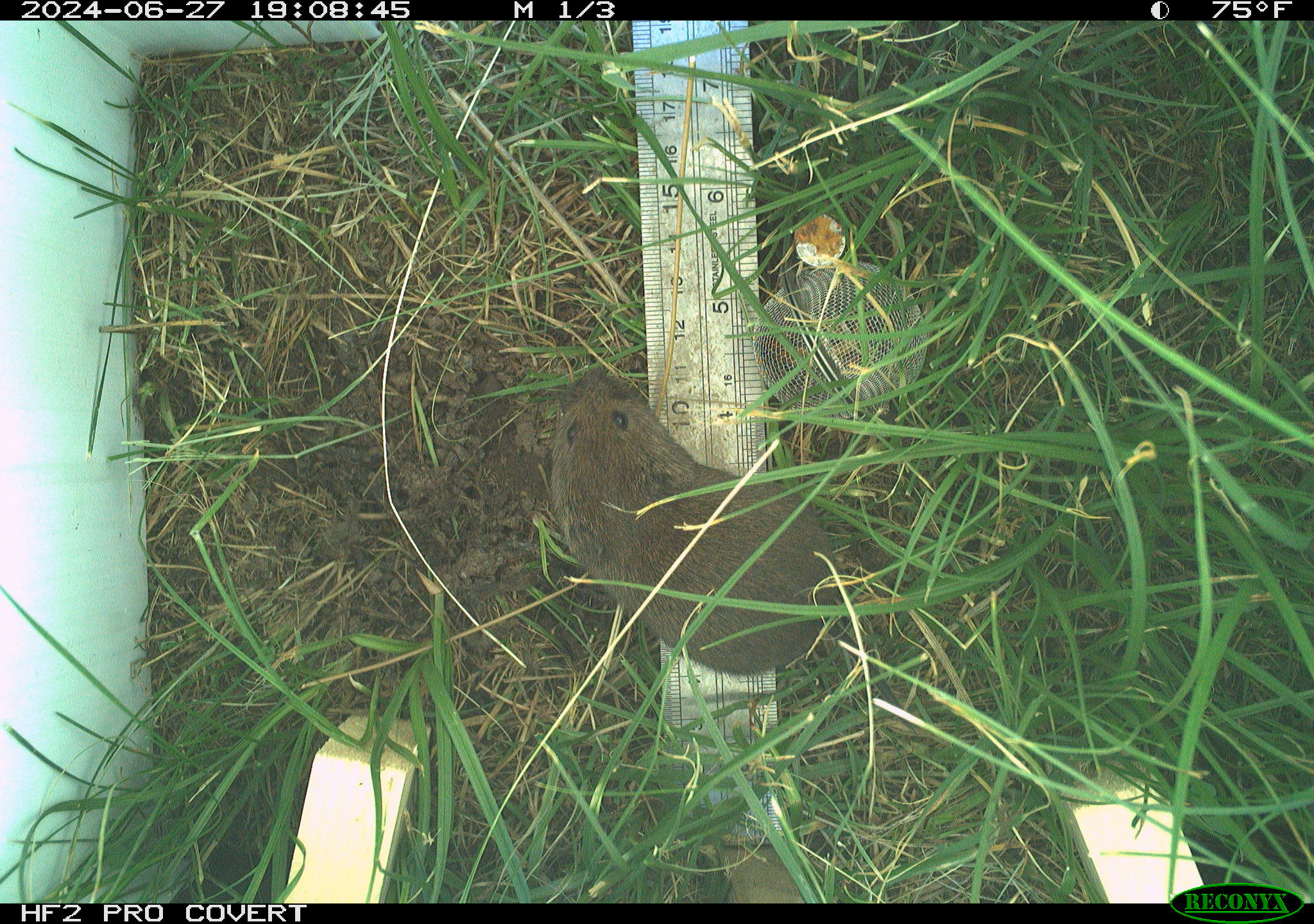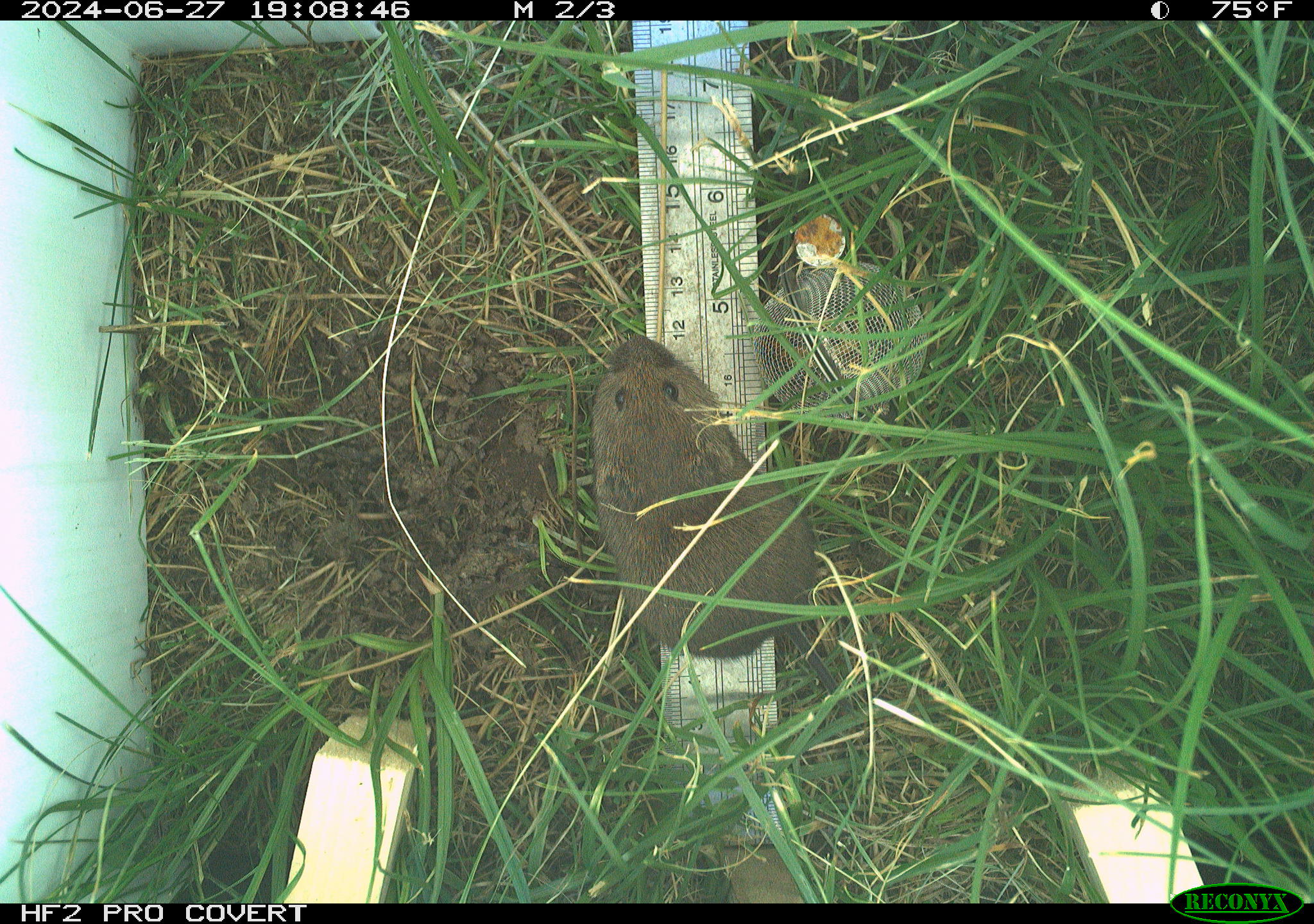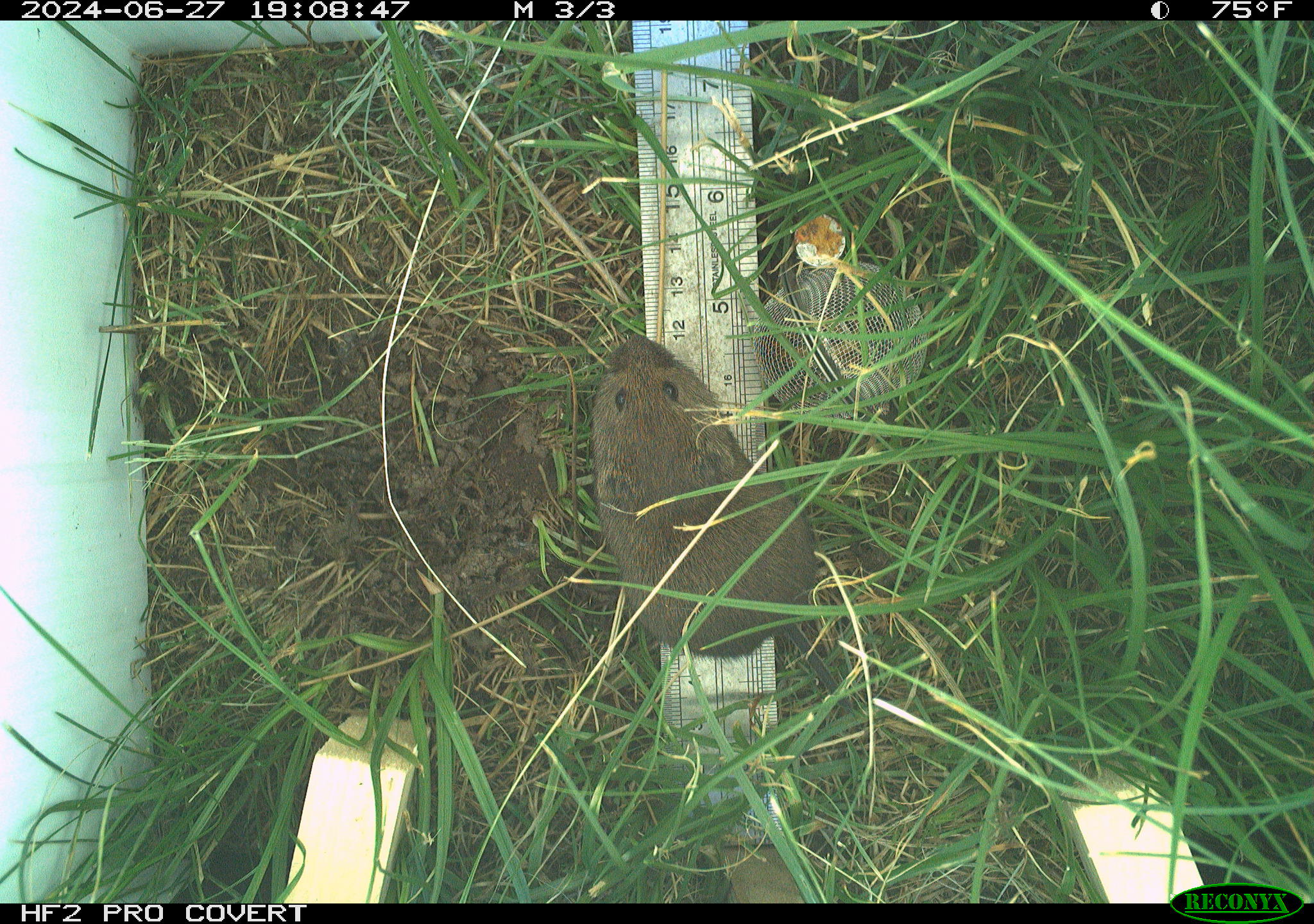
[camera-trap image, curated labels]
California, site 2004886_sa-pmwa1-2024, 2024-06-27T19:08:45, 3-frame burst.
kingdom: Animalia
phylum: Chordata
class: Mammalia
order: Rodentia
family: Cricetidae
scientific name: Arvicolinae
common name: voles, lemmings, and muskrats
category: arvicolinae subfamily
Arvicolinae subfamily (voles, lemmings, and muskrats) (Arvicolinae).